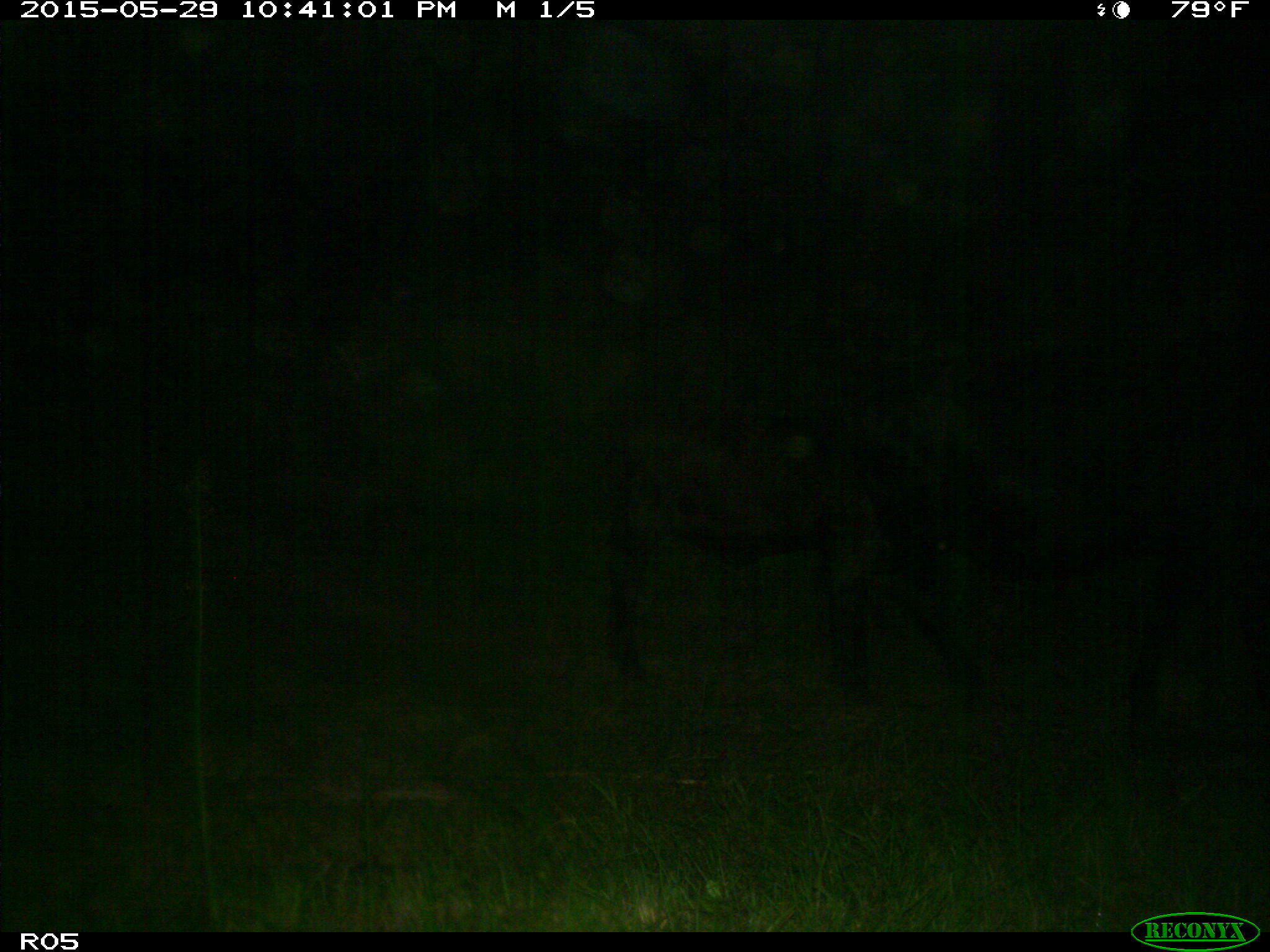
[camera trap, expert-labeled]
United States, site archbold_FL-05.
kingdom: Animalia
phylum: Chordata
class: Mammalia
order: Artiodactyla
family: Bovidae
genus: Bos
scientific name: Bos taurus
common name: domestic cow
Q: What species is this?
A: Bos taurus (domestic cow).